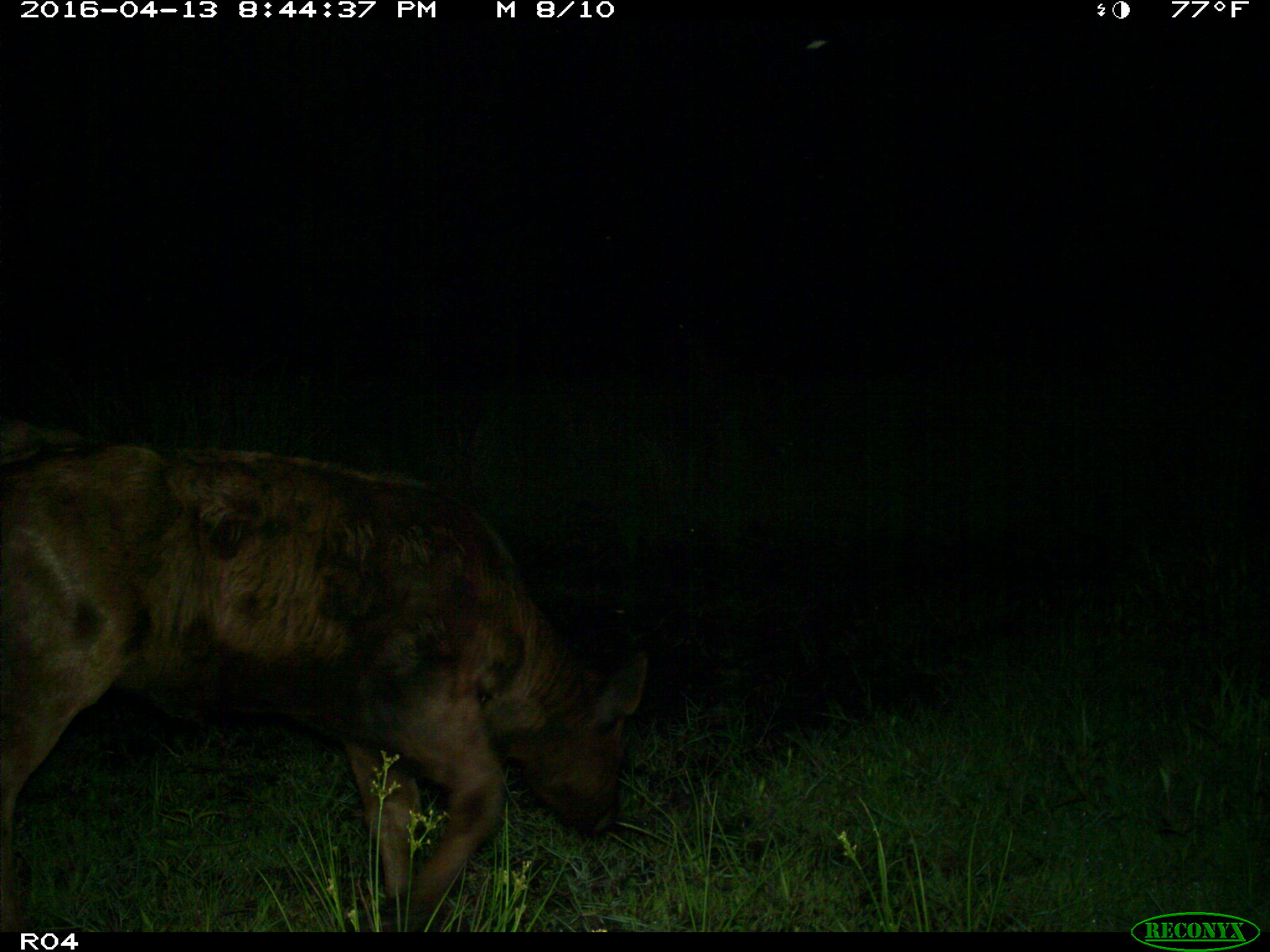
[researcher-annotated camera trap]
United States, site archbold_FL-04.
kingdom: Animalia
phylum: Chordata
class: Mammalia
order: Artiodactyla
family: Bovidae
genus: Bos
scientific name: Bos taurus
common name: domestic cow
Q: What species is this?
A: Bos taurus (domestic cow).